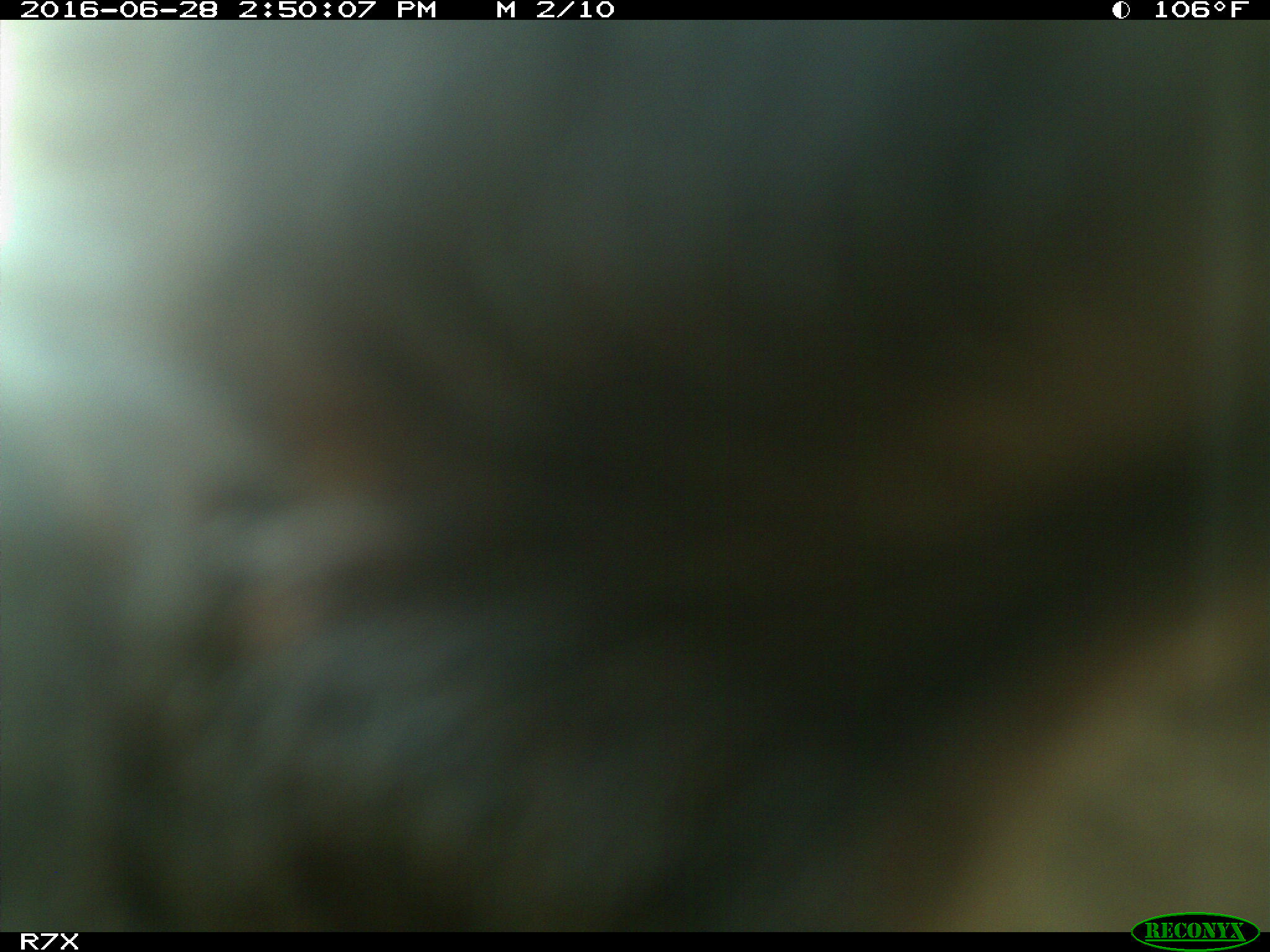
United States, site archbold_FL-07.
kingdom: Animalia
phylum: Chordata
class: Mammalia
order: Artiodactyla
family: Bovidae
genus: Bos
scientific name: Bos taurus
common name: domestic cow